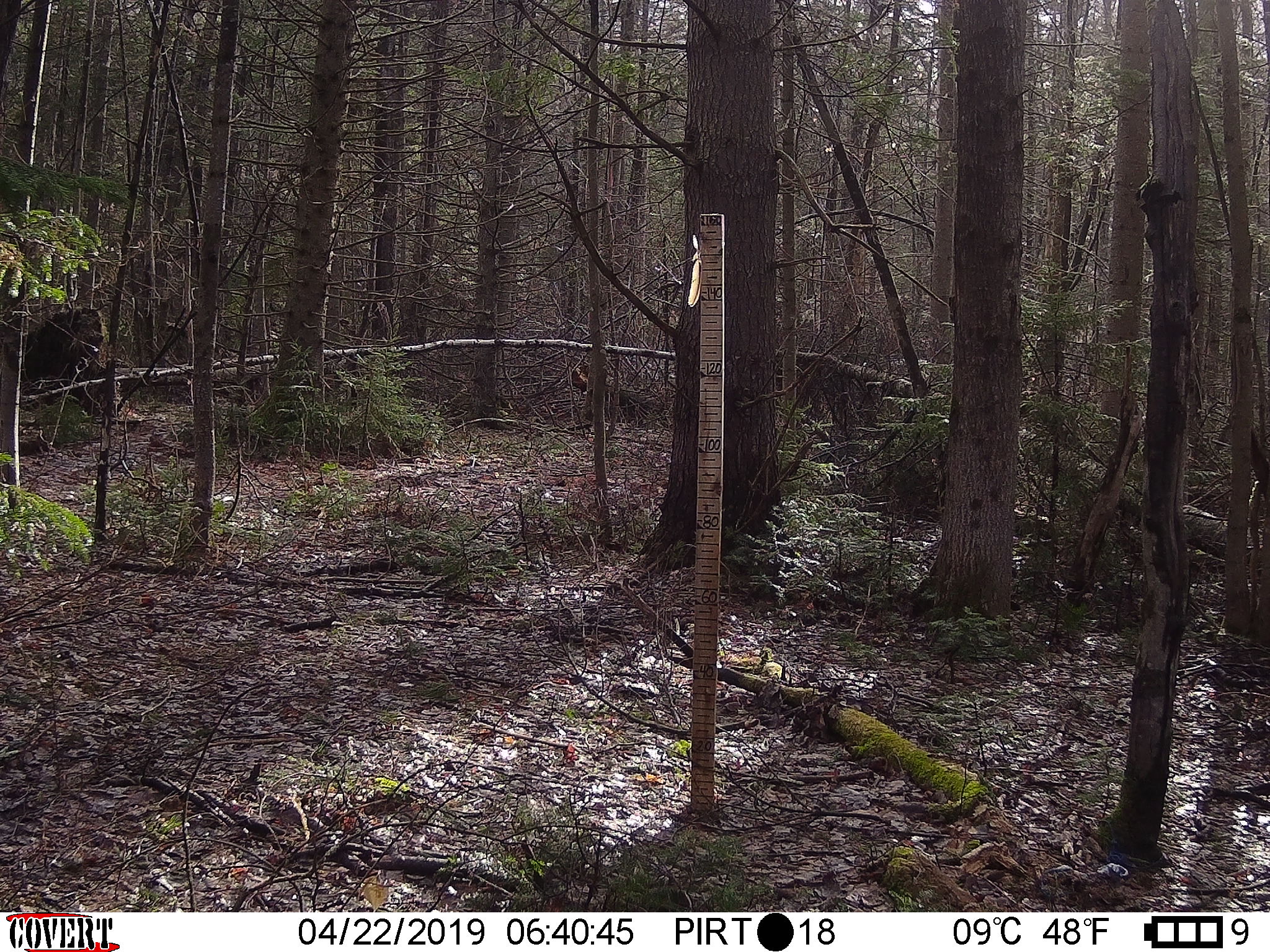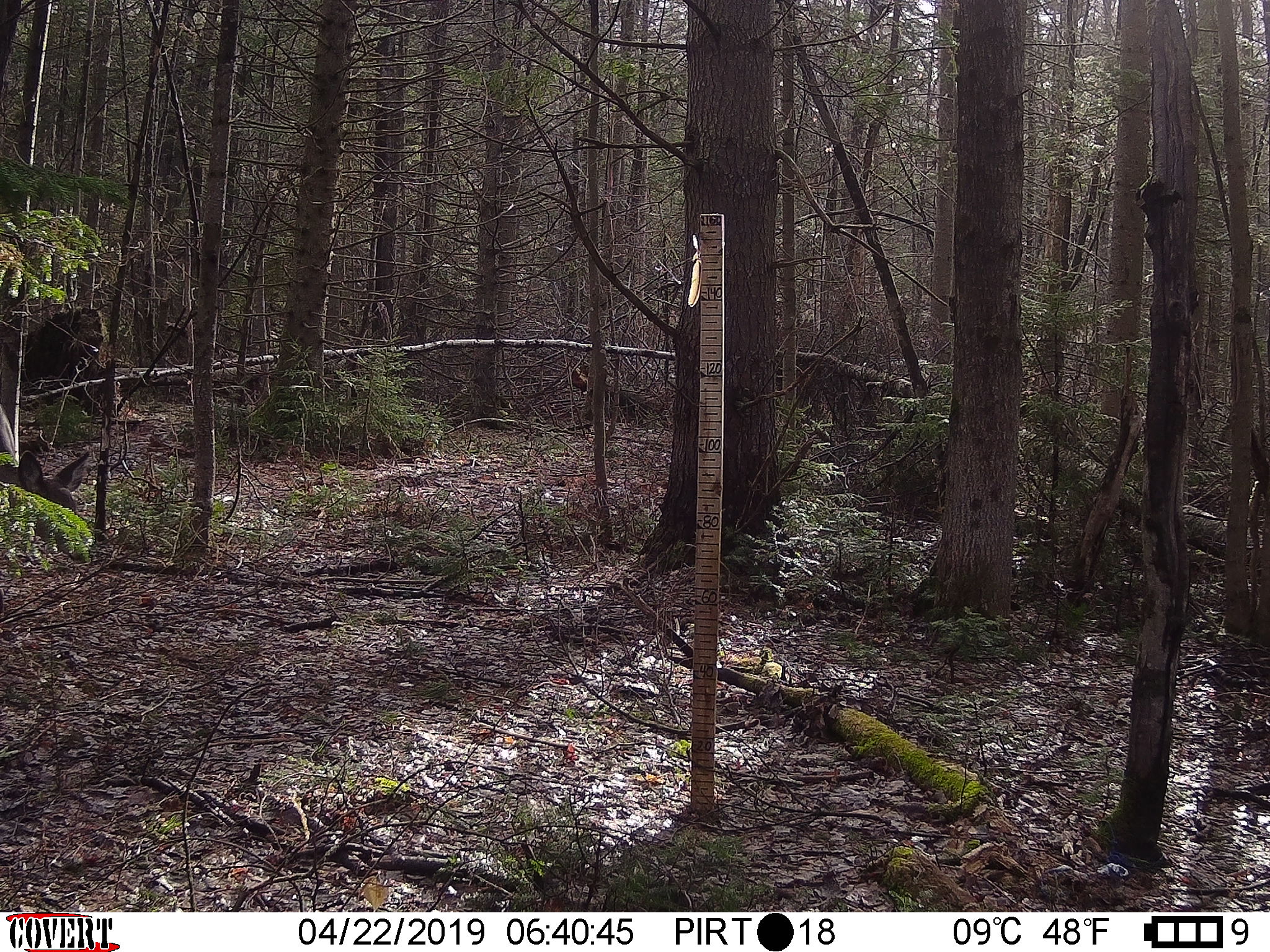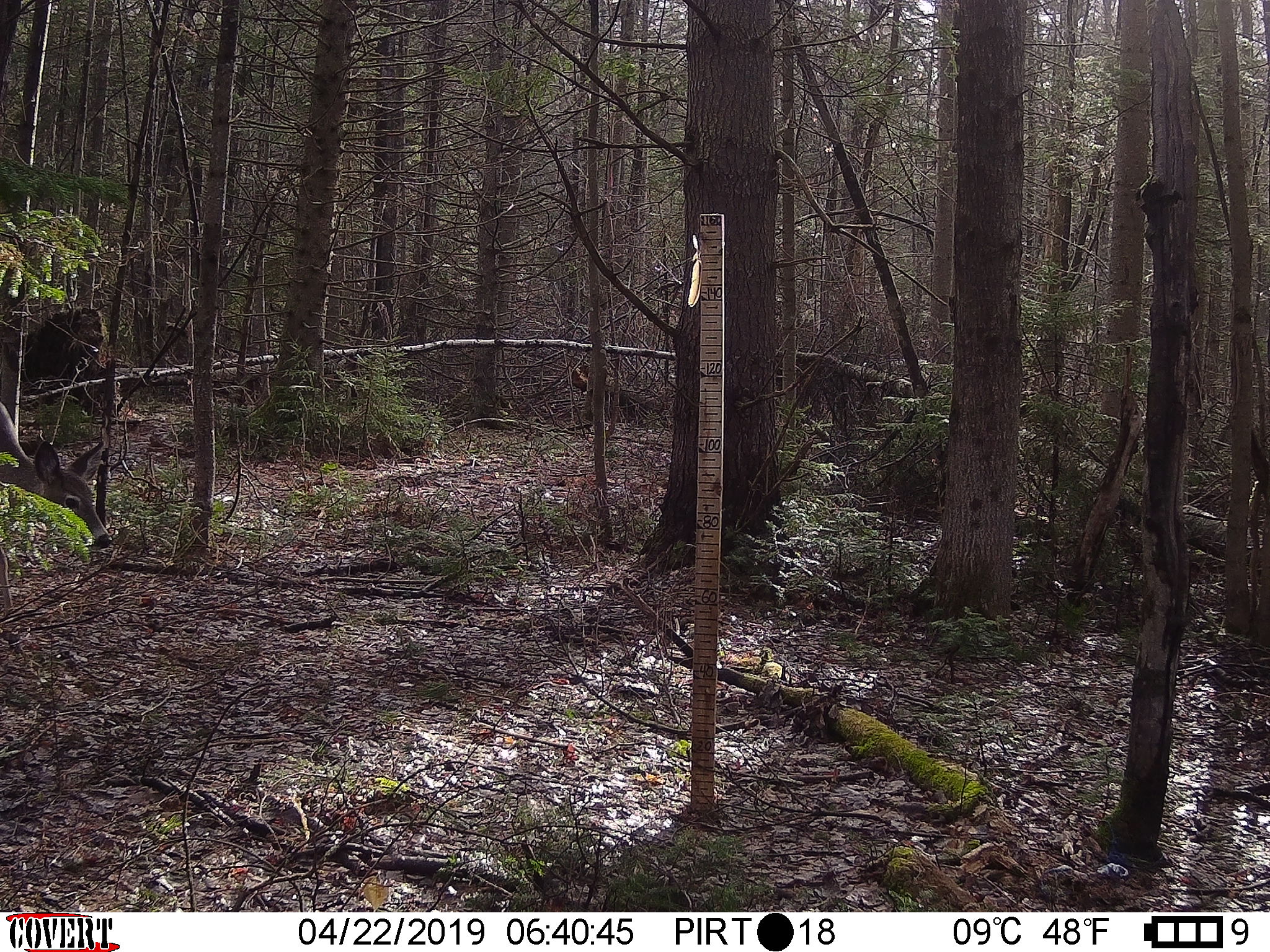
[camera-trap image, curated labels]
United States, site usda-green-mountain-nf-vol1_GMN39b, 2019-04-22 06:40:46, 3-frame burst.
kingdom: Animalia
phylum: Chordata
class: Mammalia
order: Artiodactyla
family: Cervidae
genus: Odocoileus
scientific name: Odocoileus virginianus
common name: white-tailed deer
White-tailed deer (Odocoileus virginianus).